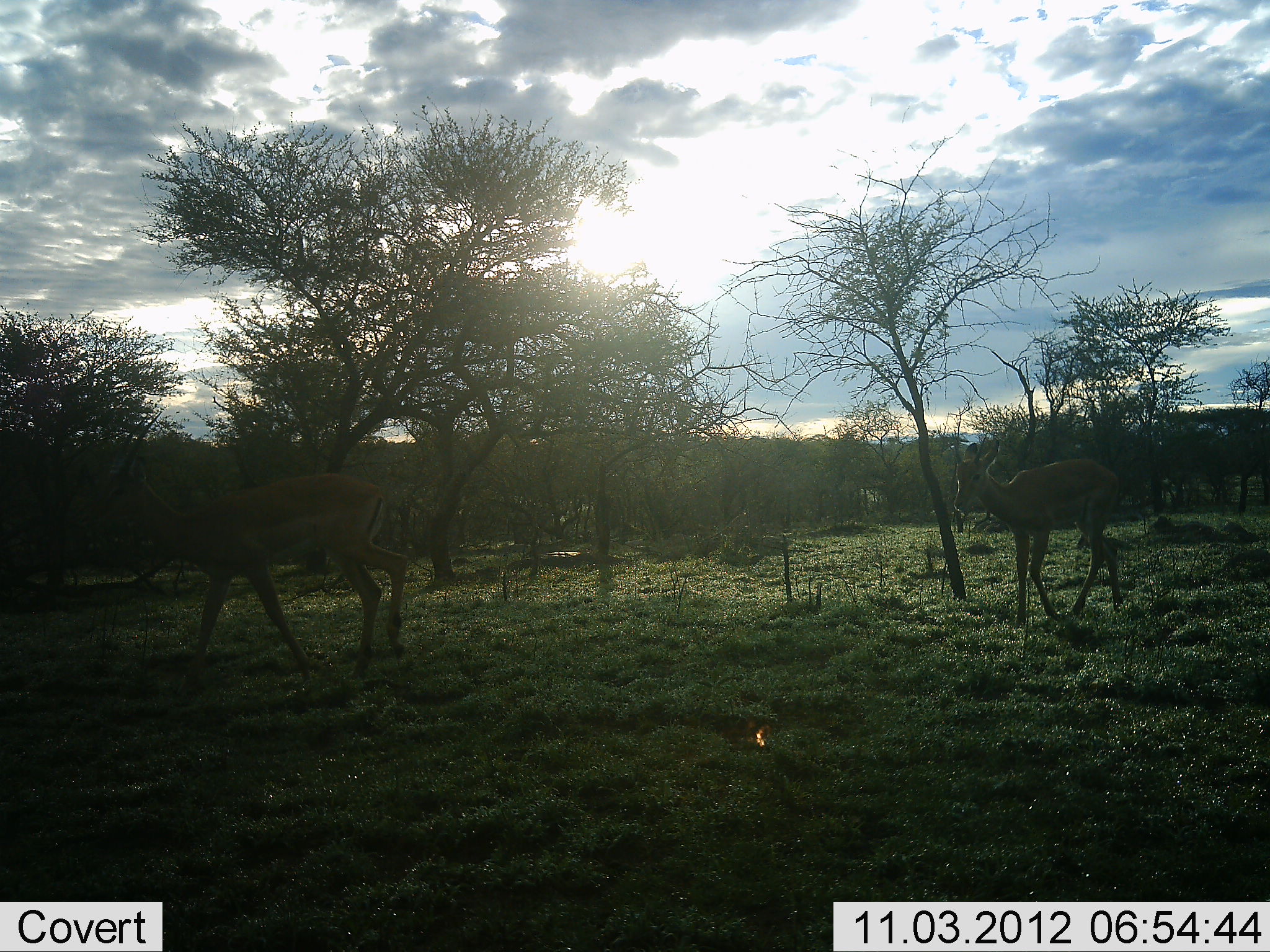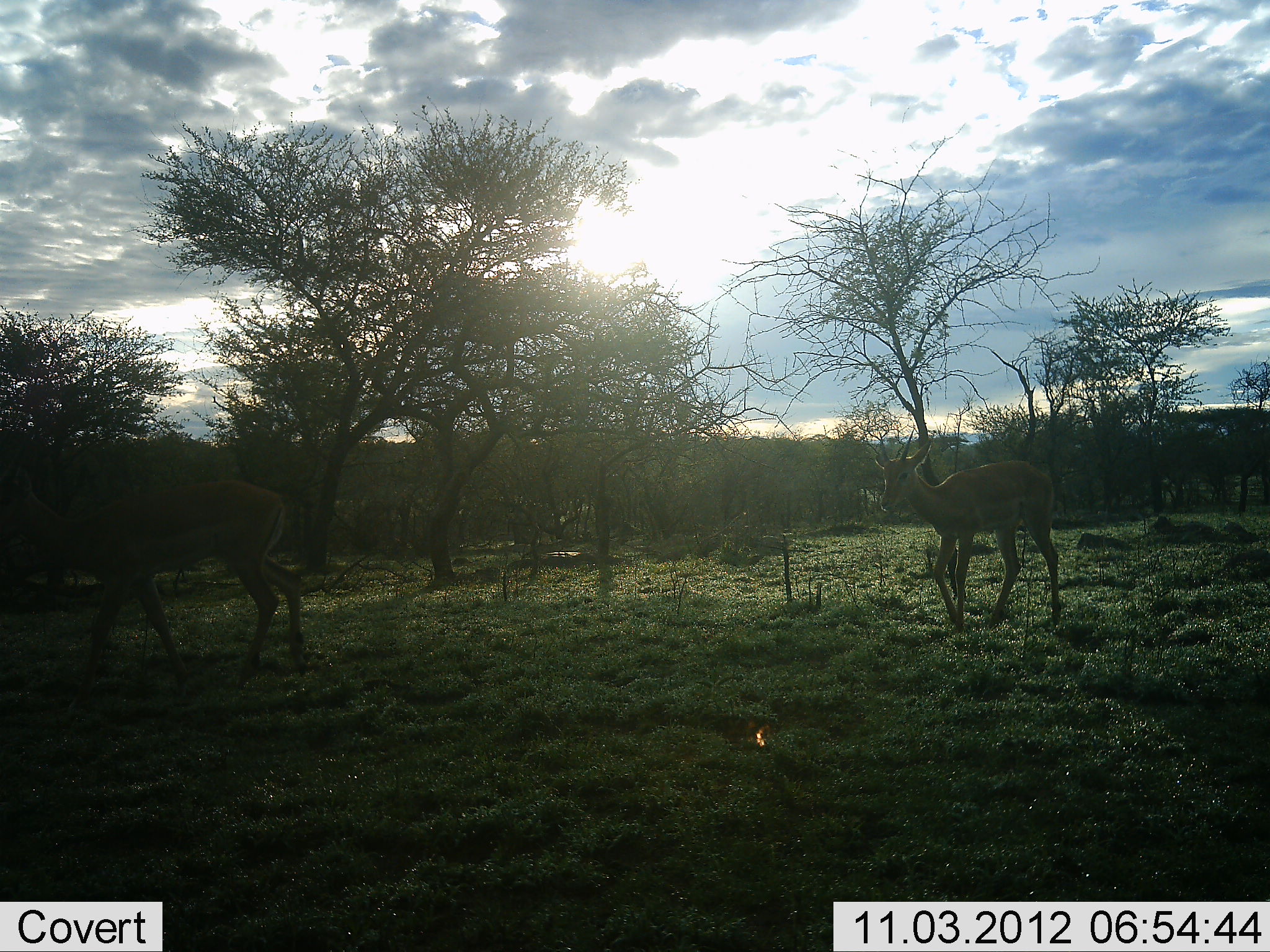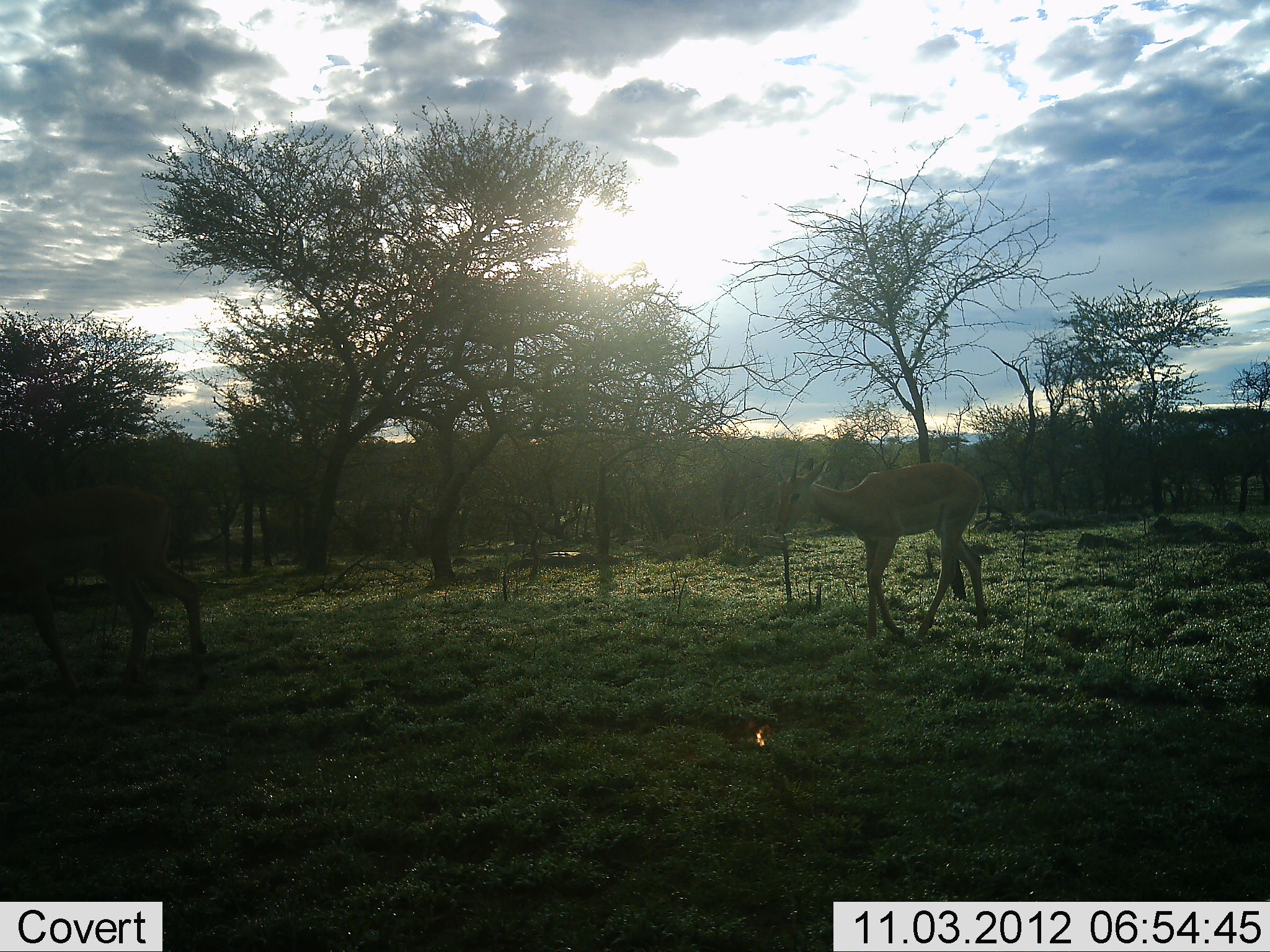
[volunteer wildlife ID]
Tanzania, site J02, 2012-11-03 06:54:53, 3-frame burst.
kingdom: Animalia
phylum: Chordata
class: Mammalia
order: Artiodactyla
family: Bovidae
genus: Aepyceros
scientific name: Aepyceros melampus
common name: impala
Impala (Aepyceros melampus), count 2. Behavior (volunteer vote fractions): standing 30%, resting 0%, moving 80%, interacting 0%. Young present (vote fraction): 0%. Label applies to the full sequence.